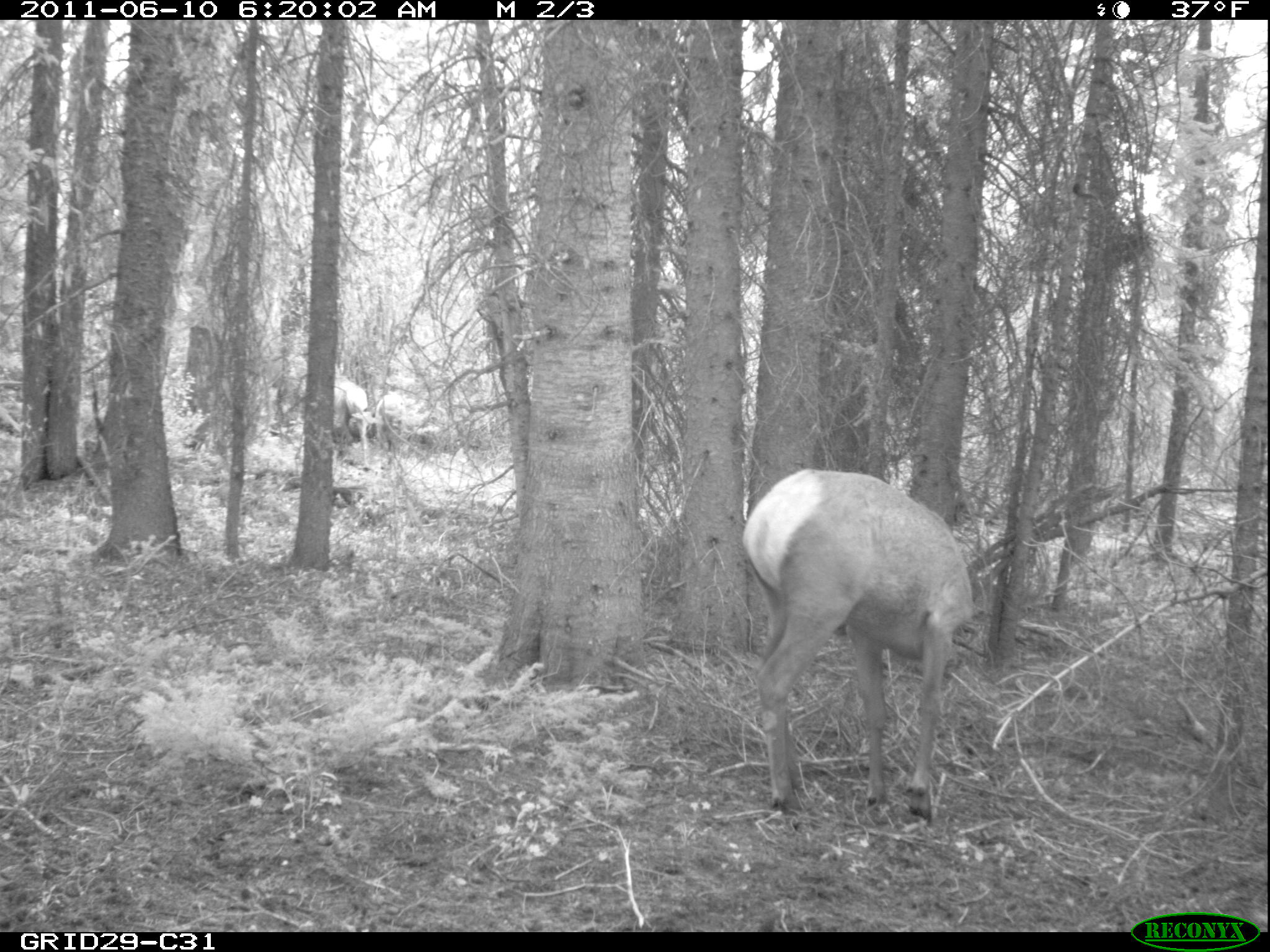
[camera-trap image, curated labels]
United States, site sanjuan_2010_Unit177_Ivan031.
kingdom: Animalia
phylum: Chordata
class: Mammalia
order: Artiodactyla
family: Cervidae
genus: Cervus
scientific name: Cervus elaphus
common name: red deer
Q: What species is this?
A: Cervus elaphus (red deer).